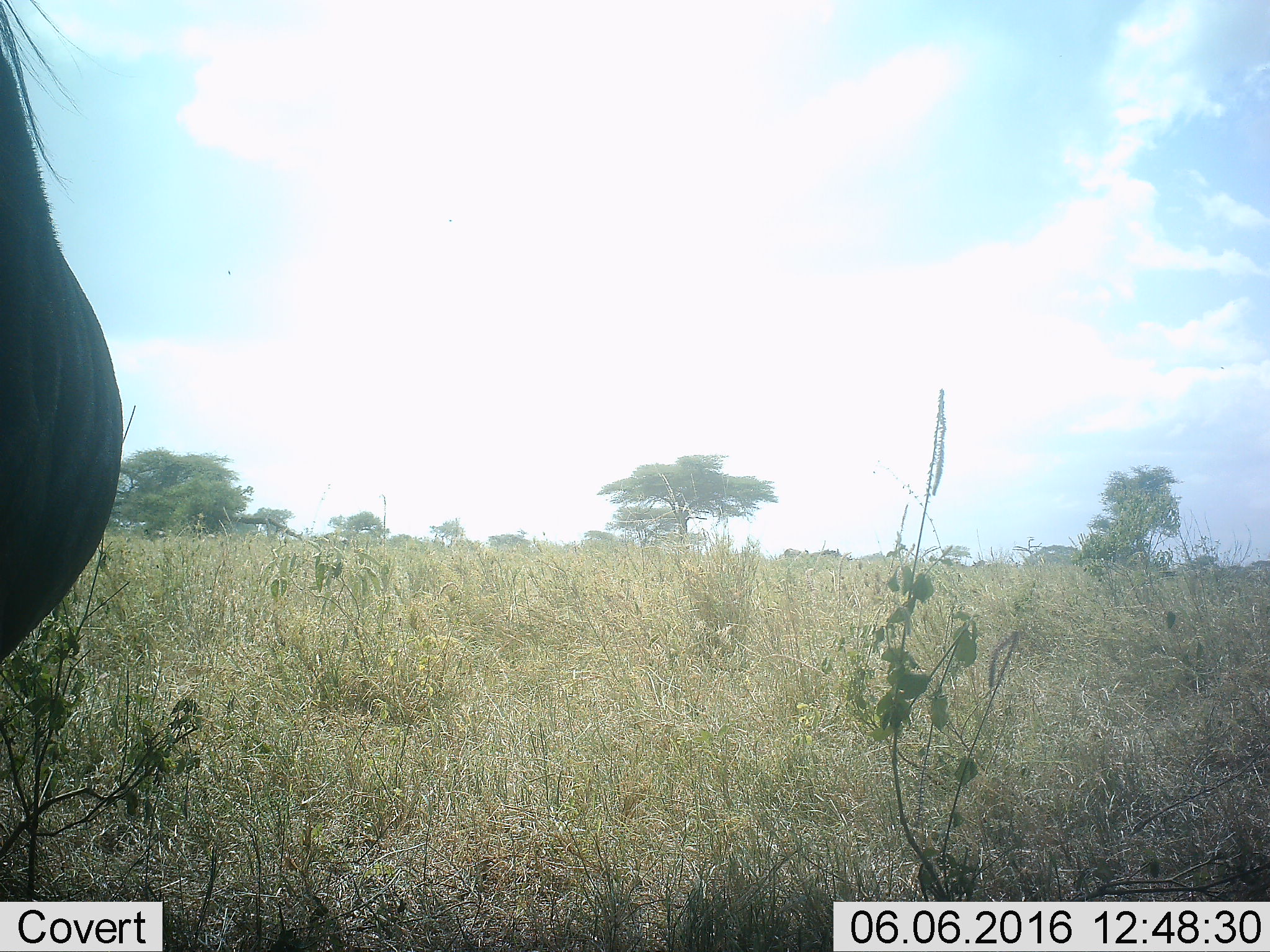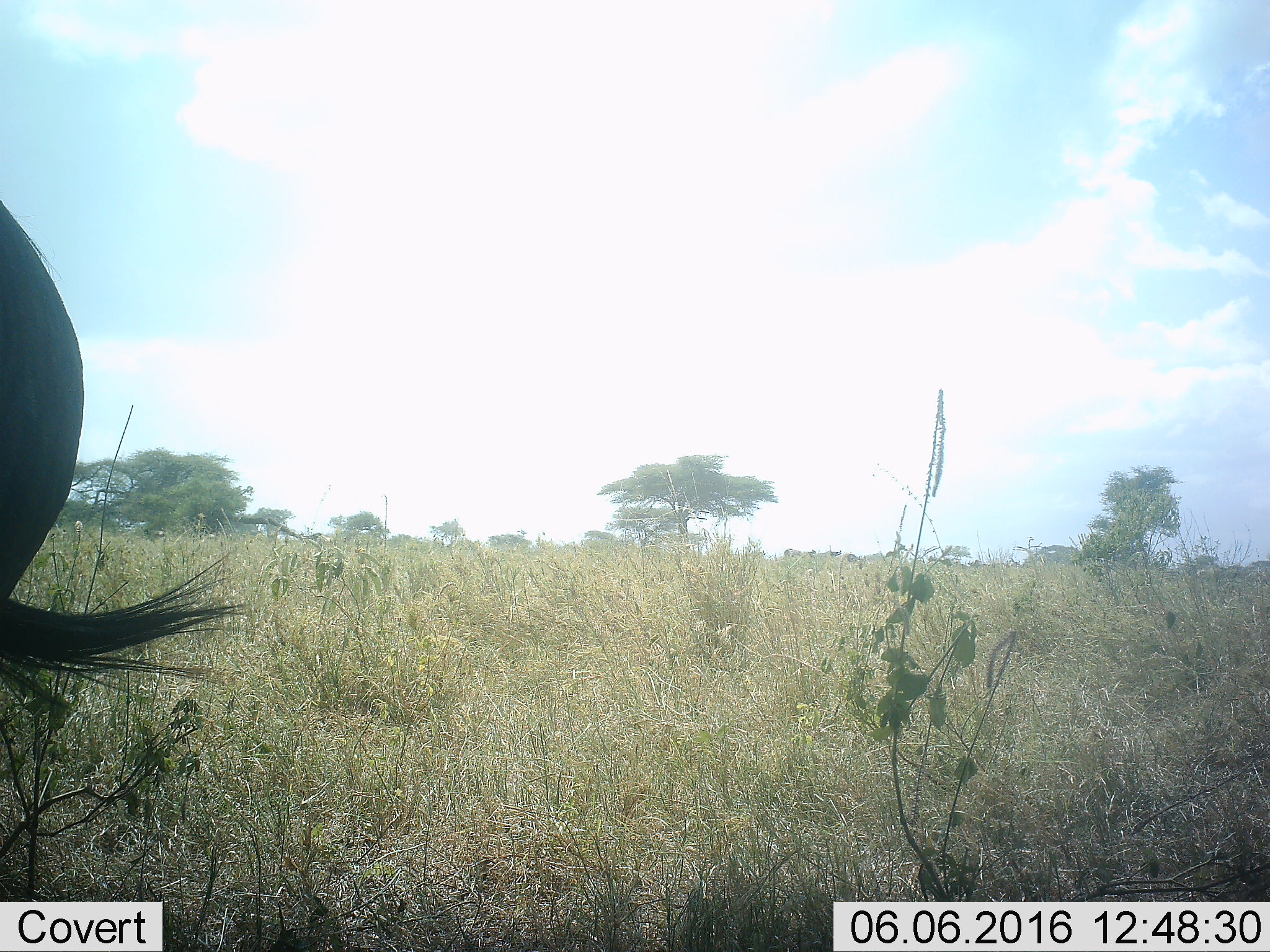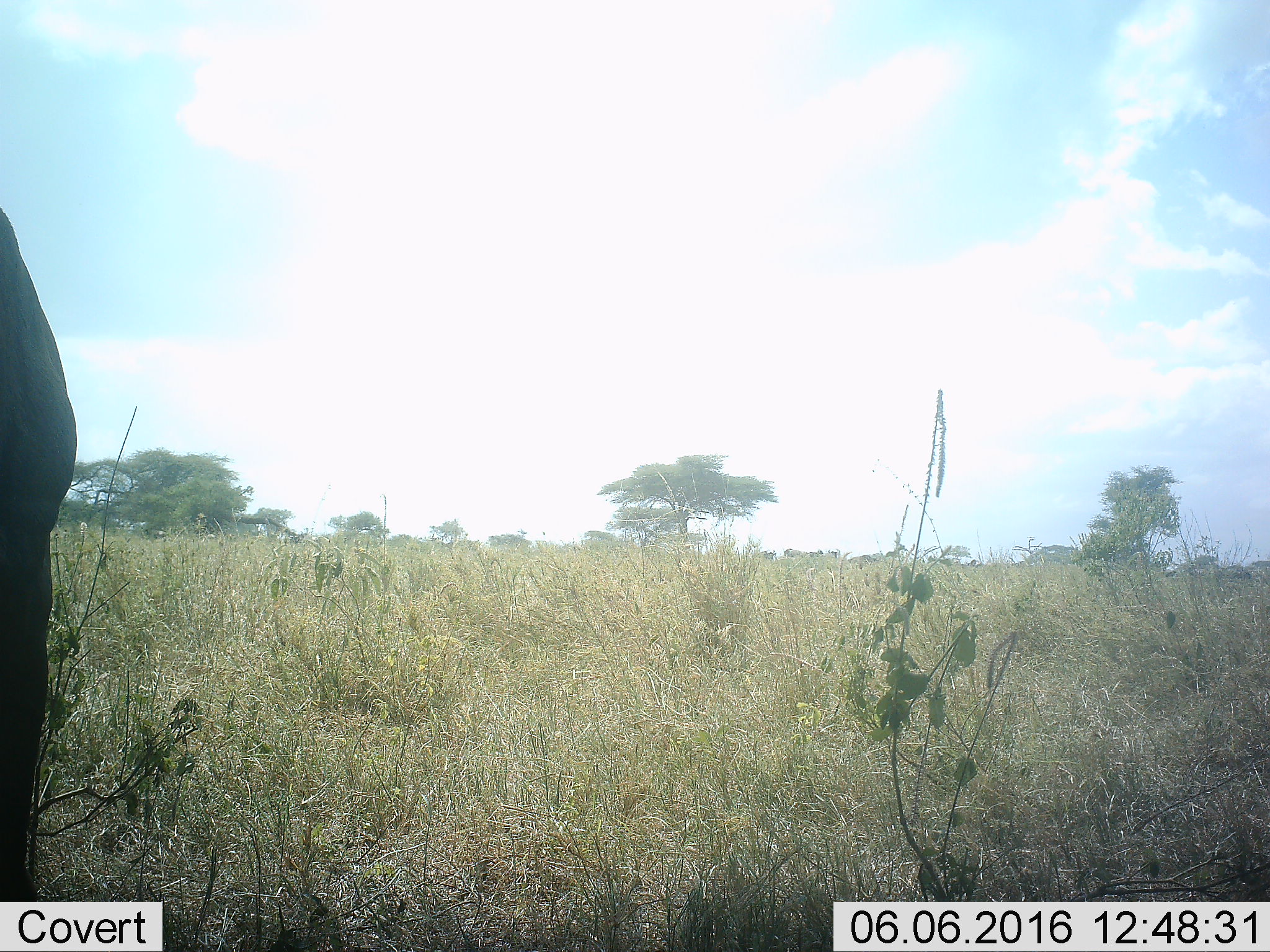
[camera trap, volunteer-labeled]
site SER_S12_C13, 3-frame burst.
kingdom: Animalia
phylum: Chordata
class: Mammalia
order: Artiodactyla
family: Bovidae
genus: Connochaetes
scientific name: Connochaetes taurinus taurinus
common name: blue wildebeest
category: wildebeestblue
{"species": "wildebeestblue (blue wildebeest) (Connochaetes taurinus taurinus)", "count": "10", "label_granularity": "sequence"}